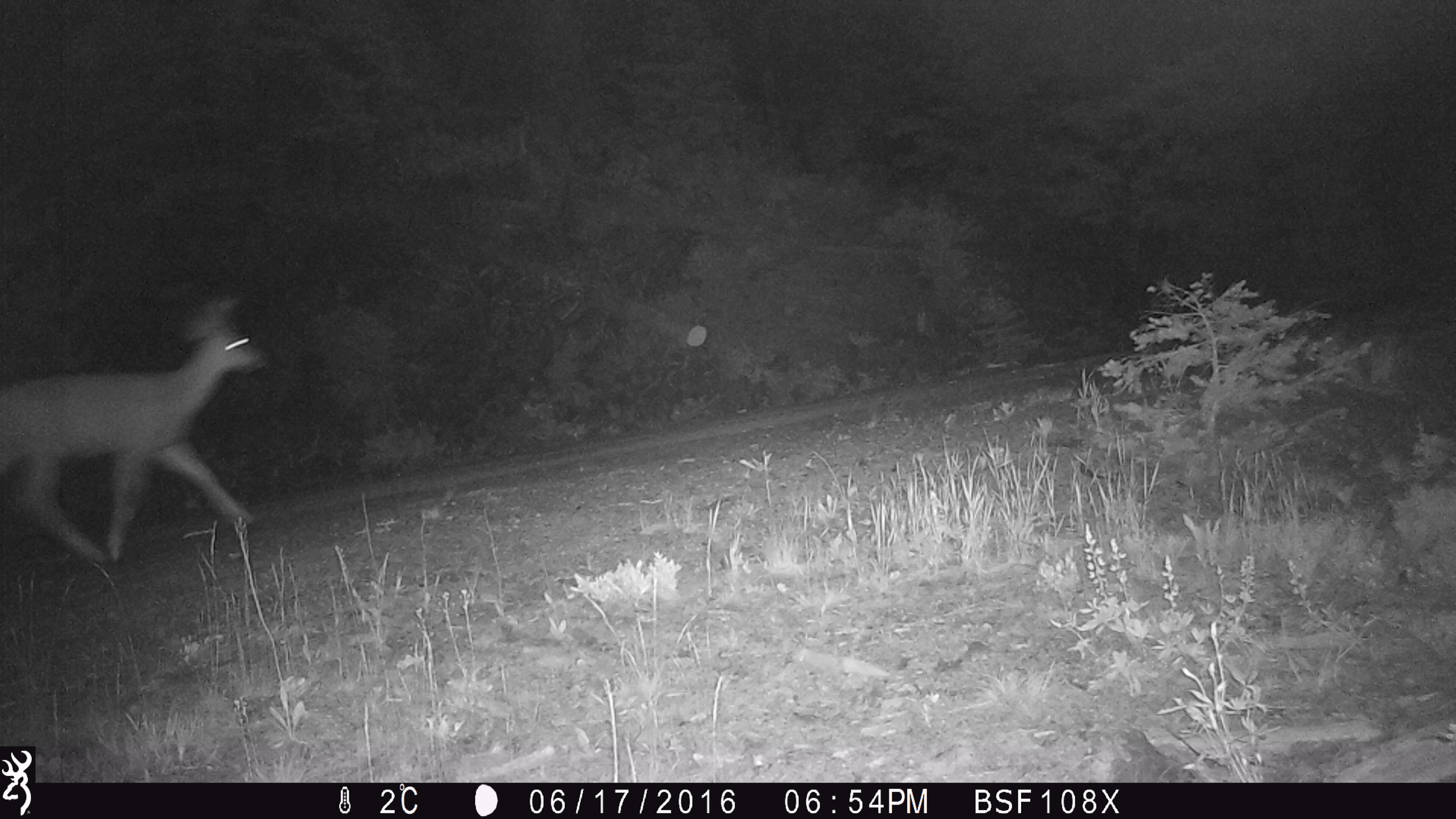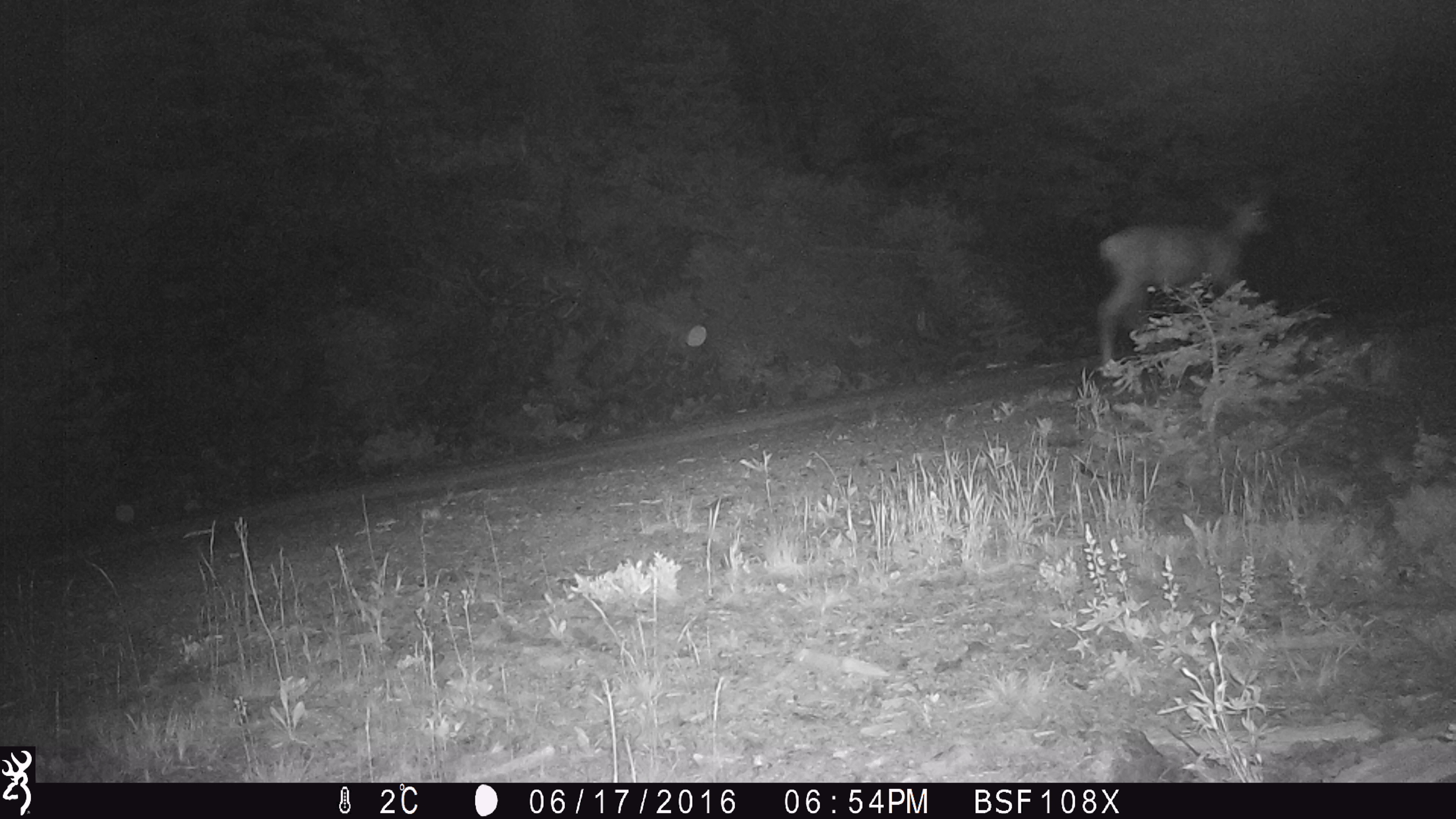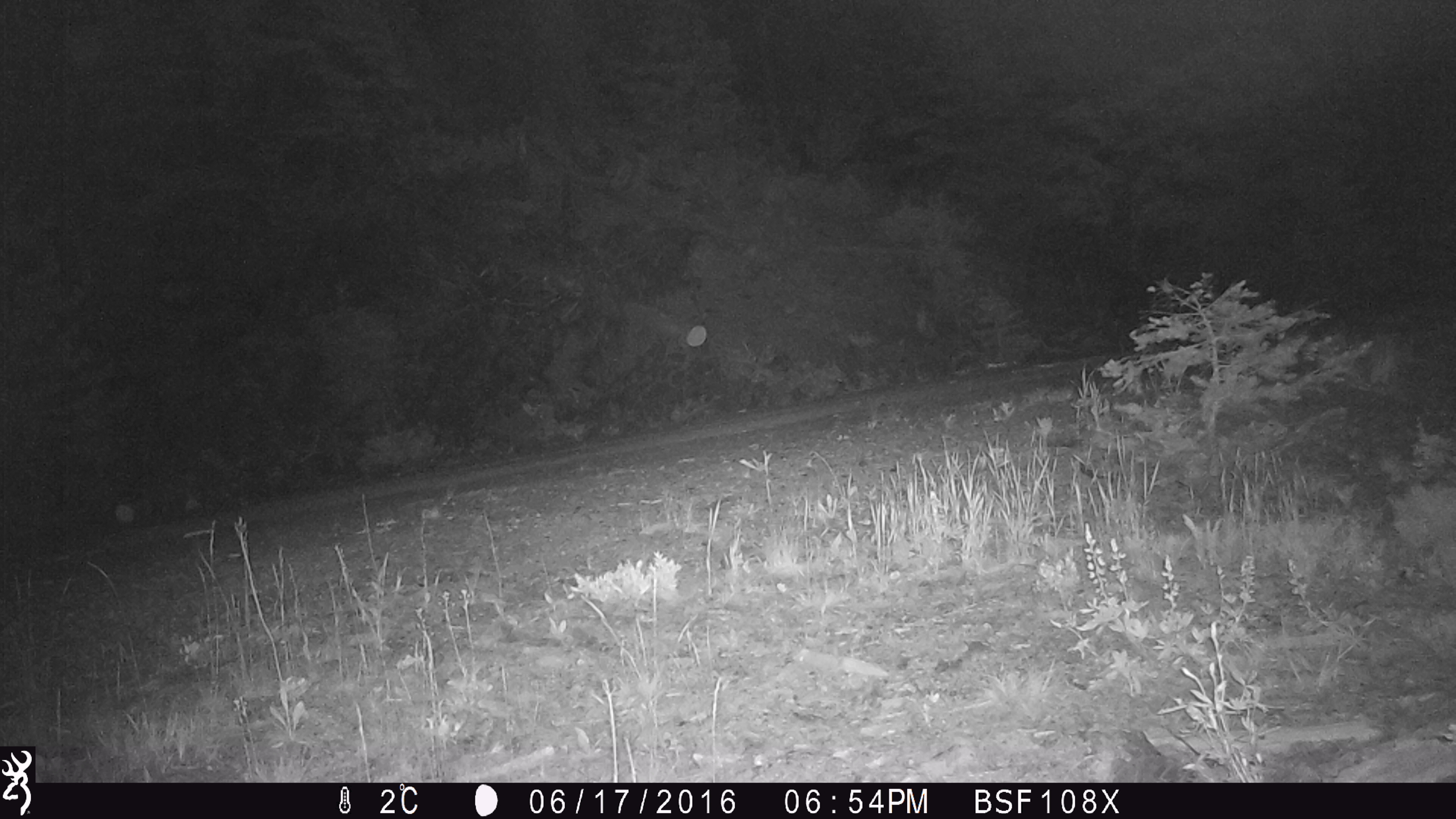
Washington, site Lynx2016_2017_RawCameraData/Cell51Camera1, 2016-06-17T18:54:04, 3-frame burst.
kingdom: Animalia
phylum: Chordata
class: Mammalia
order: Artiodactyla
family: Cervidae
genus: Odocoileus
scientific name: Odocoileus hemionus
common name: mule deer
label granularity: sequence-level